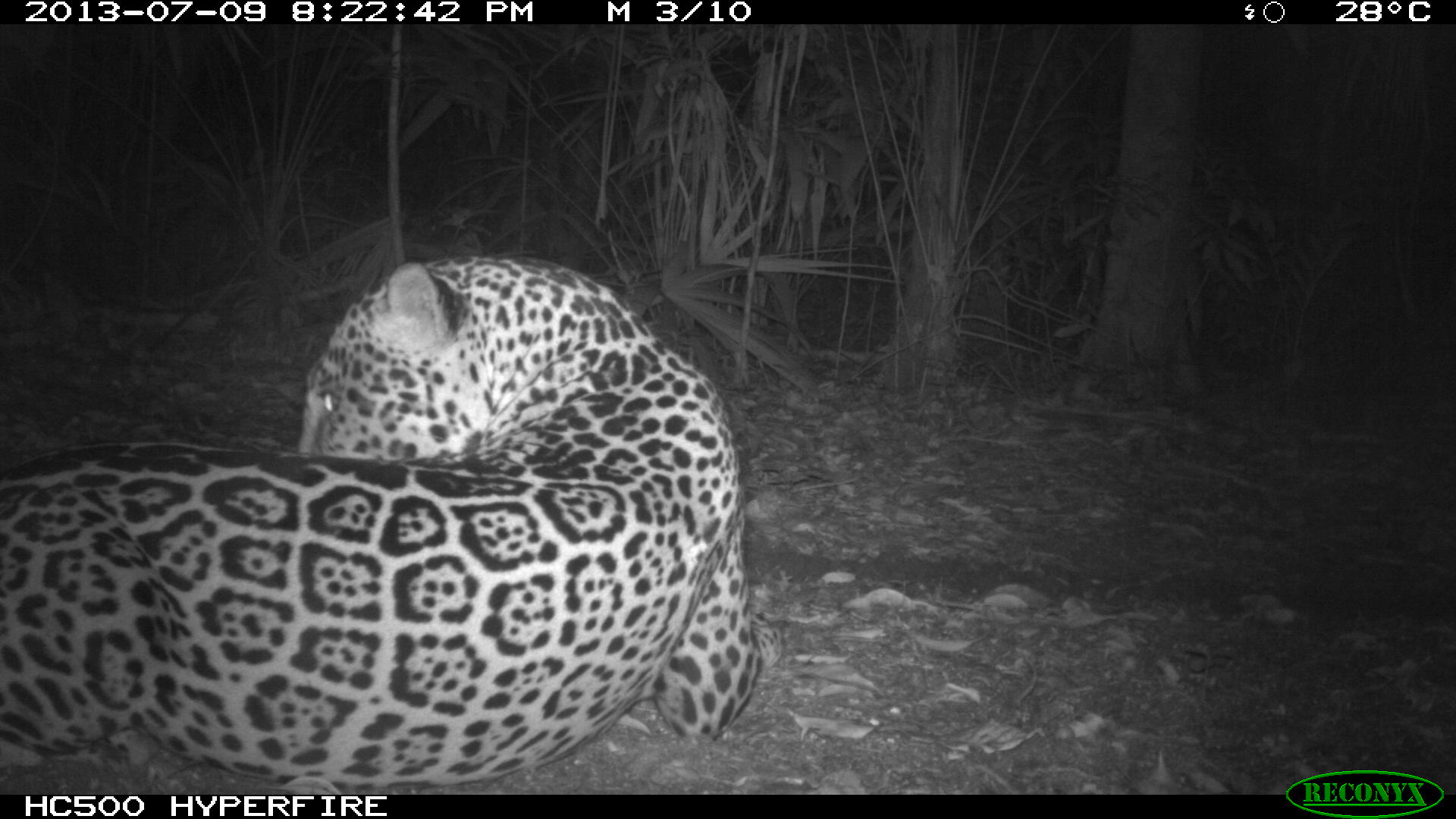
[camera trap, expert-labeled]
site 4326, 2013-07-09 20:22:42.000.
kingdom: Animalia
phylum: Chordata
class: Mammalia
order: Carnivora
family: Felidae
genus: Panthera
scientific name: Panthera onca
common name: jaguar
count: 1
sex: male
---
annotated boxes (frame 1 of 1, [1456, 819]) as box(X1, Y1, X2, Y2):
panthera onca: box(0, 256, 773, 795)